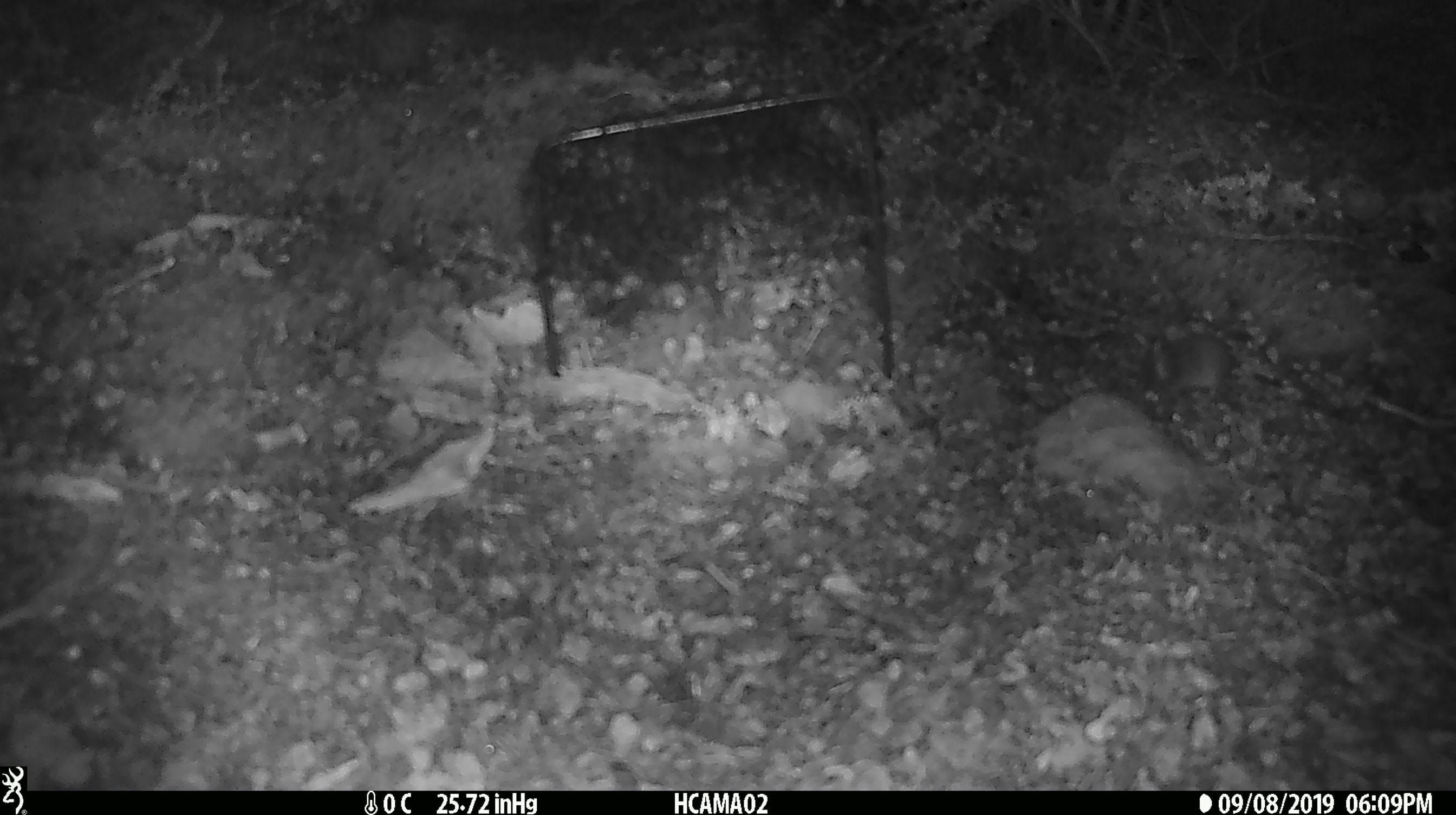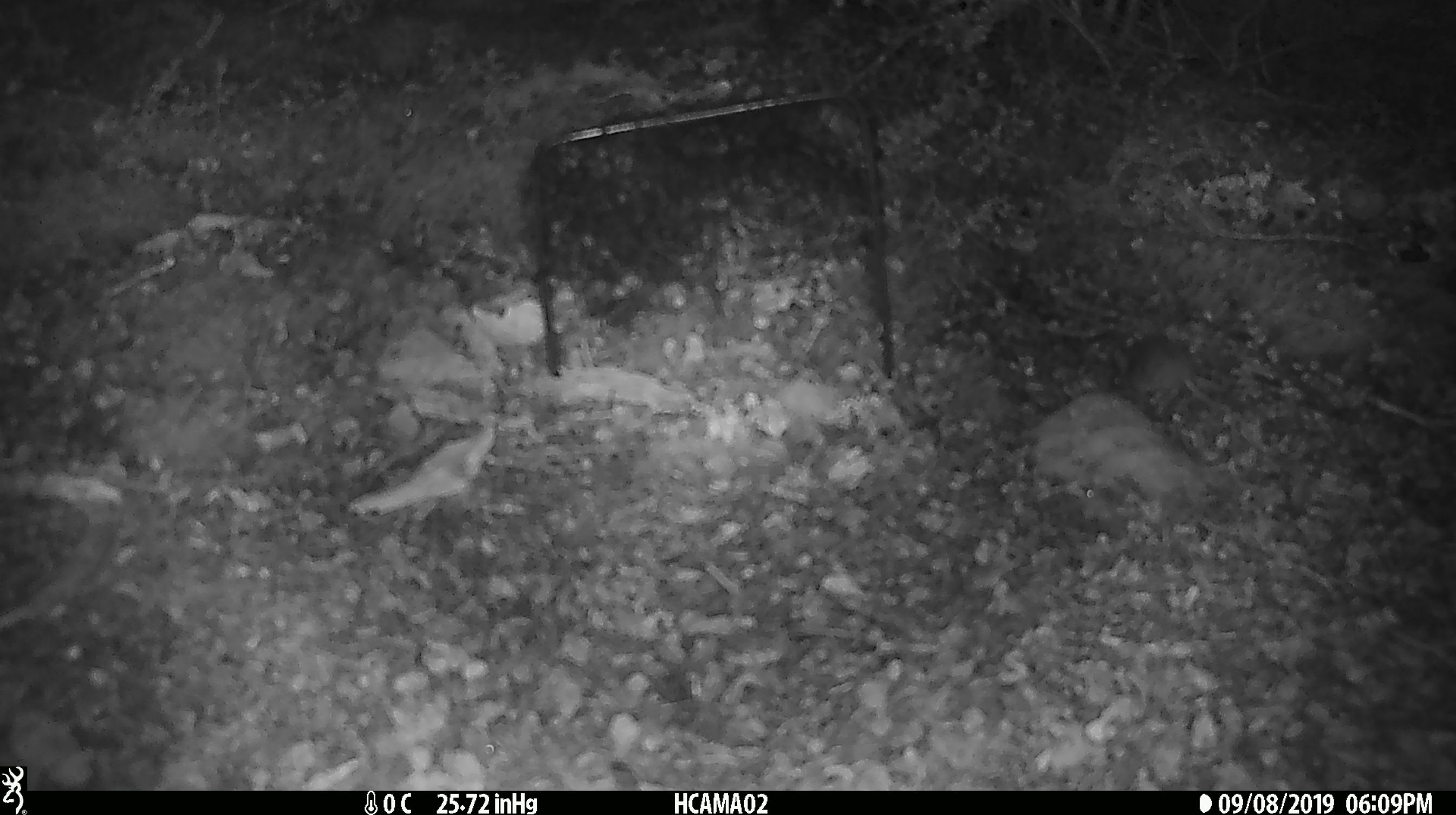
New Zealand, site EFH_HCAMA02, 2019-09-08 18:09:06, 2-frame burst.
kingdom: Animalia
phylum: Chordata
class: Mammalia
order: Rodentia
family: Muridae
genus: Mus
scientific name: Mus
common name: mouse